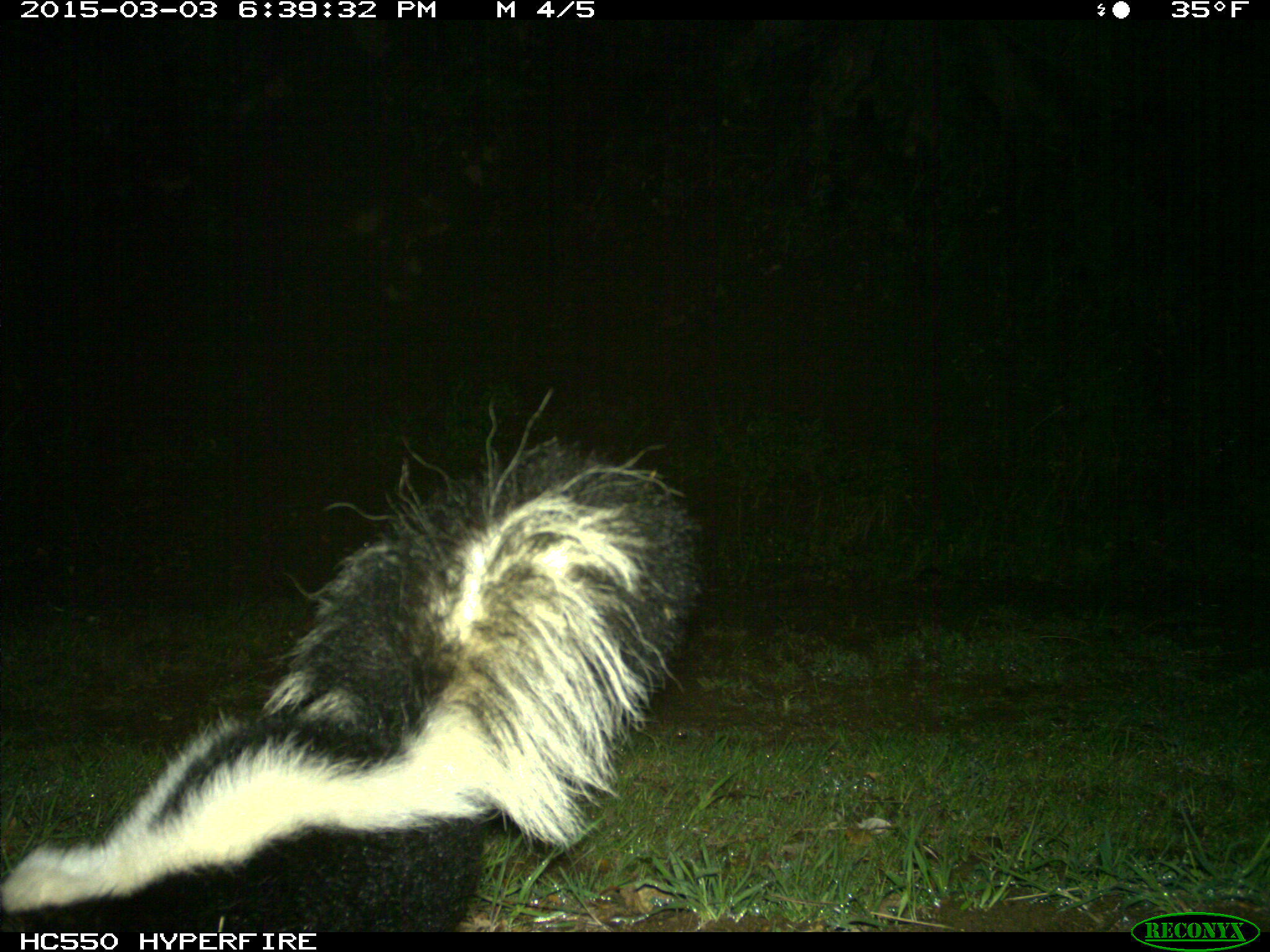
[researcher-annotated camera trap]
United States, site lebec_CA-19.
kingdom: Animalia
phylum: Chordata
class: Mammalia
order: Carnivora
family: Mephitidae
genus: Mephitis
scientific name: Mephitis mephitis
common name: striped skunk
Mephitis mephitis (striped skunk).